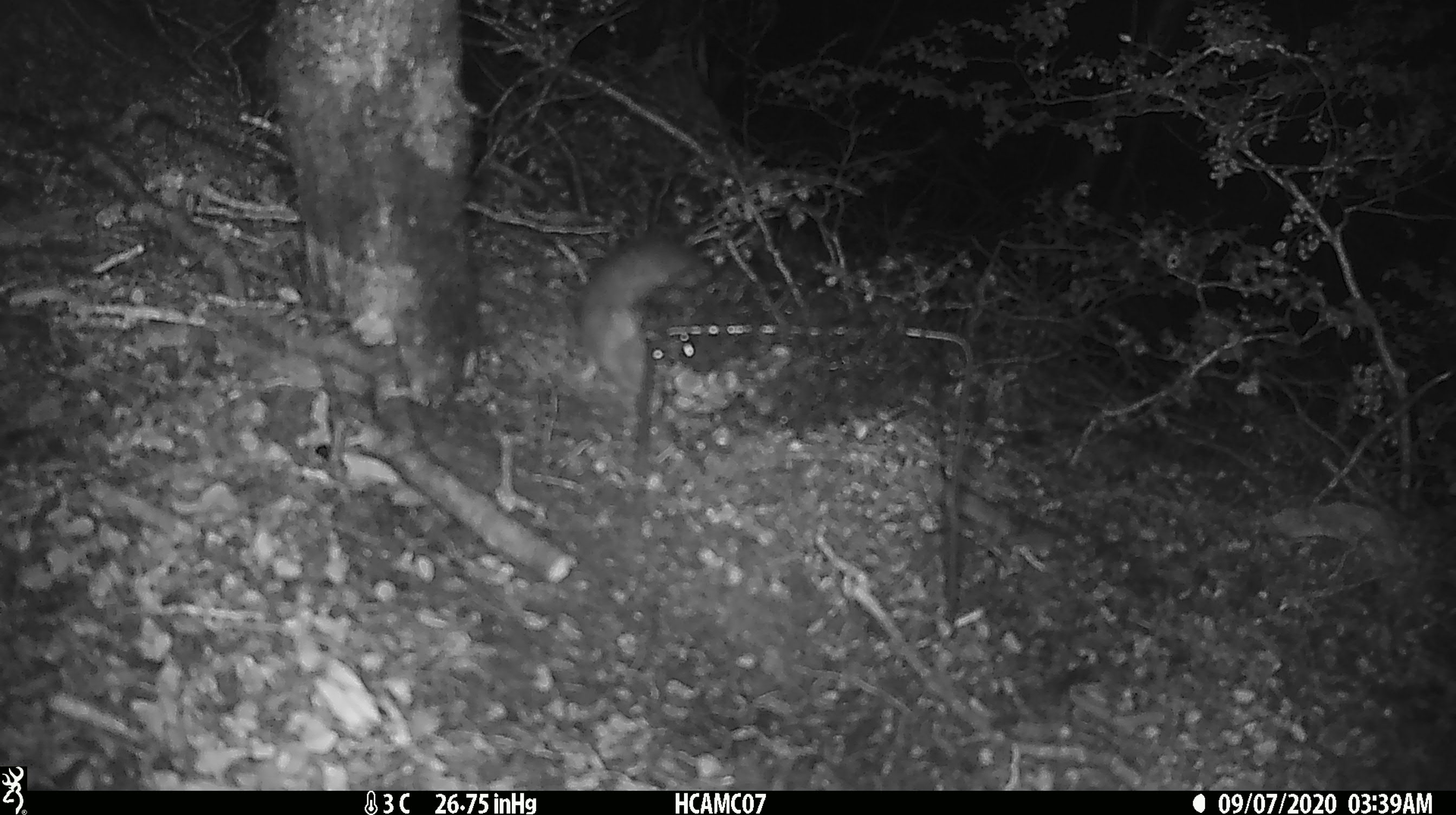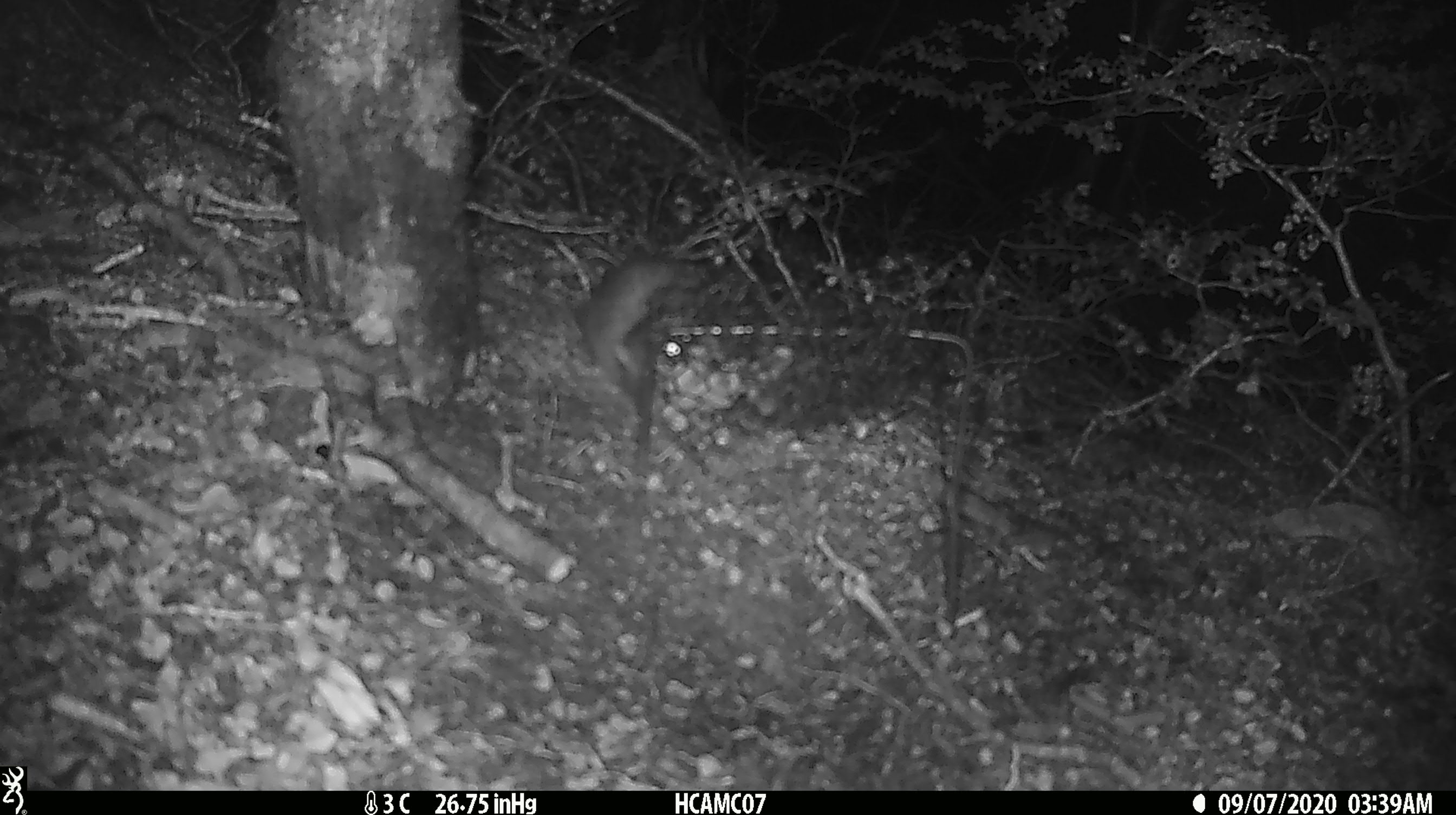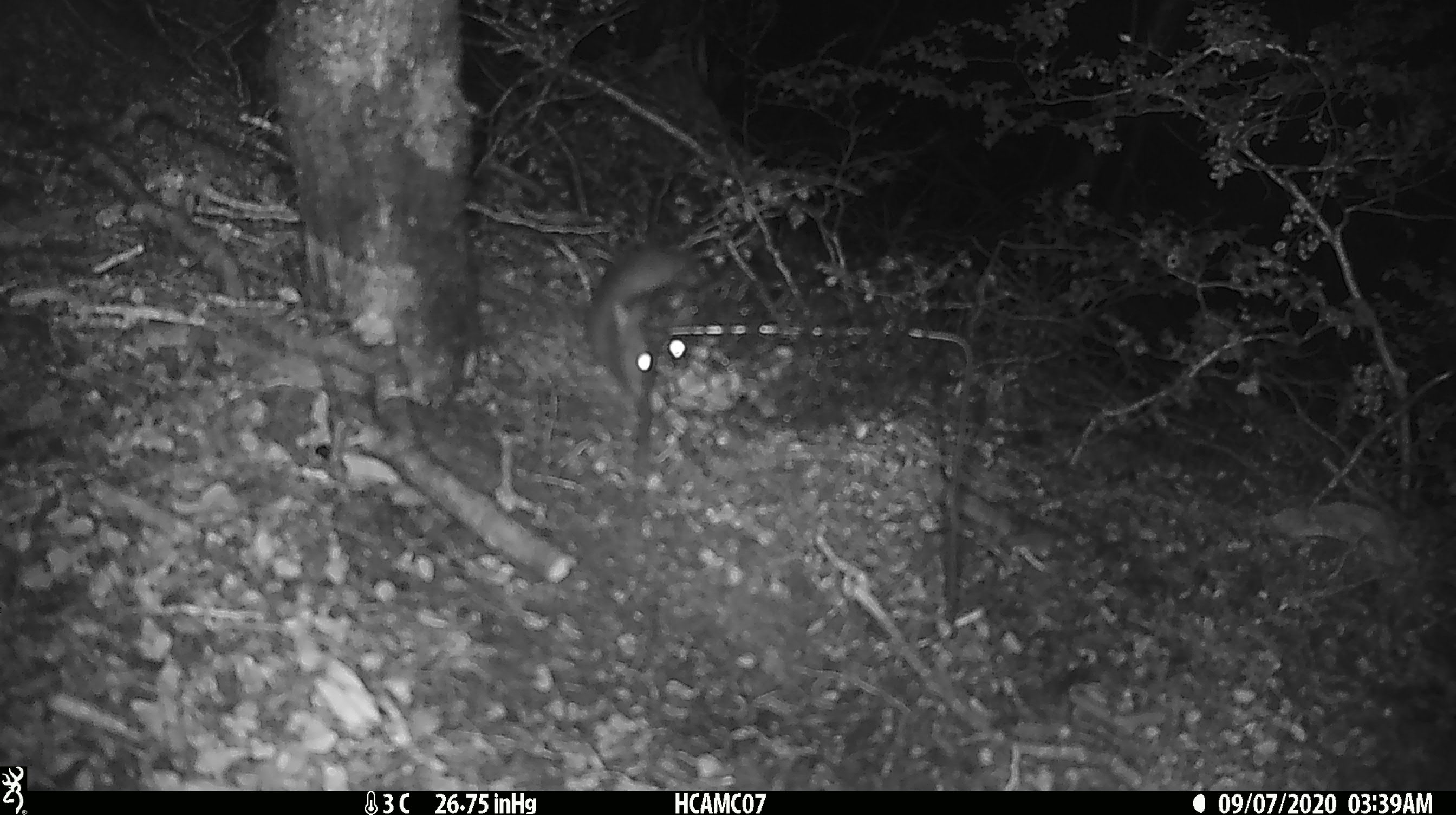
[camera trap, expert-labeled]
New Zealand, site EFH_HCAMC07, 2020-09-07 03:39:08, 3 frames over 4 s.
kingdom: Animalia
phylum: Chordata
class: Mammalia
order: Rodentia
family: Muridae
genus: Rattus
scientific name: Rattus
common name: rat